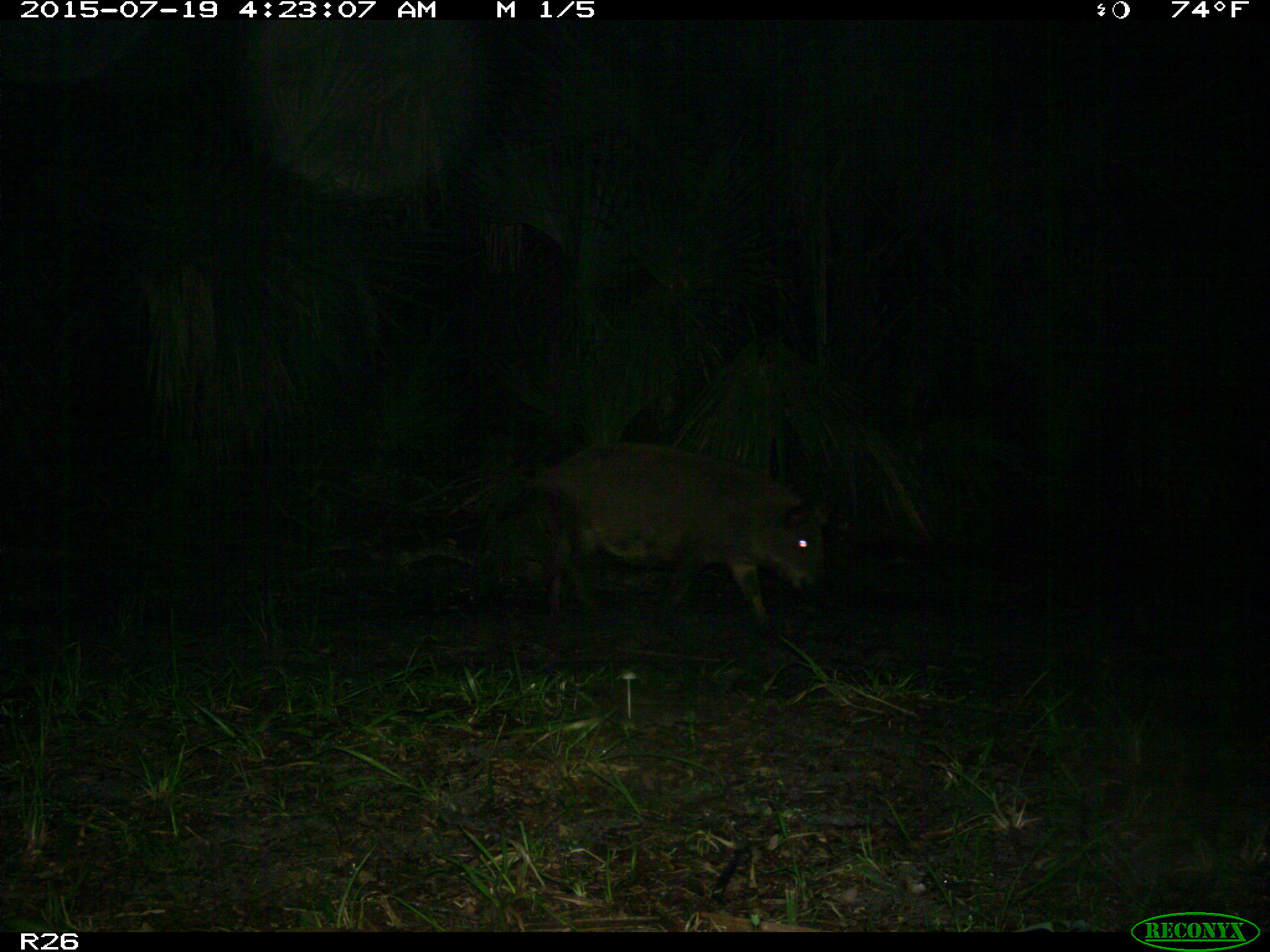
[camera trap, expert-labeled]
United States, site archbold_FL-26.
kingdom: Animalia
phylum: Chordata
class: Mammalia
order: Artiodactyla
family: Suidae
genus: Sus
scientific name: Sus scrofa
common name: wild boar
Sus scrofa (wild boar).